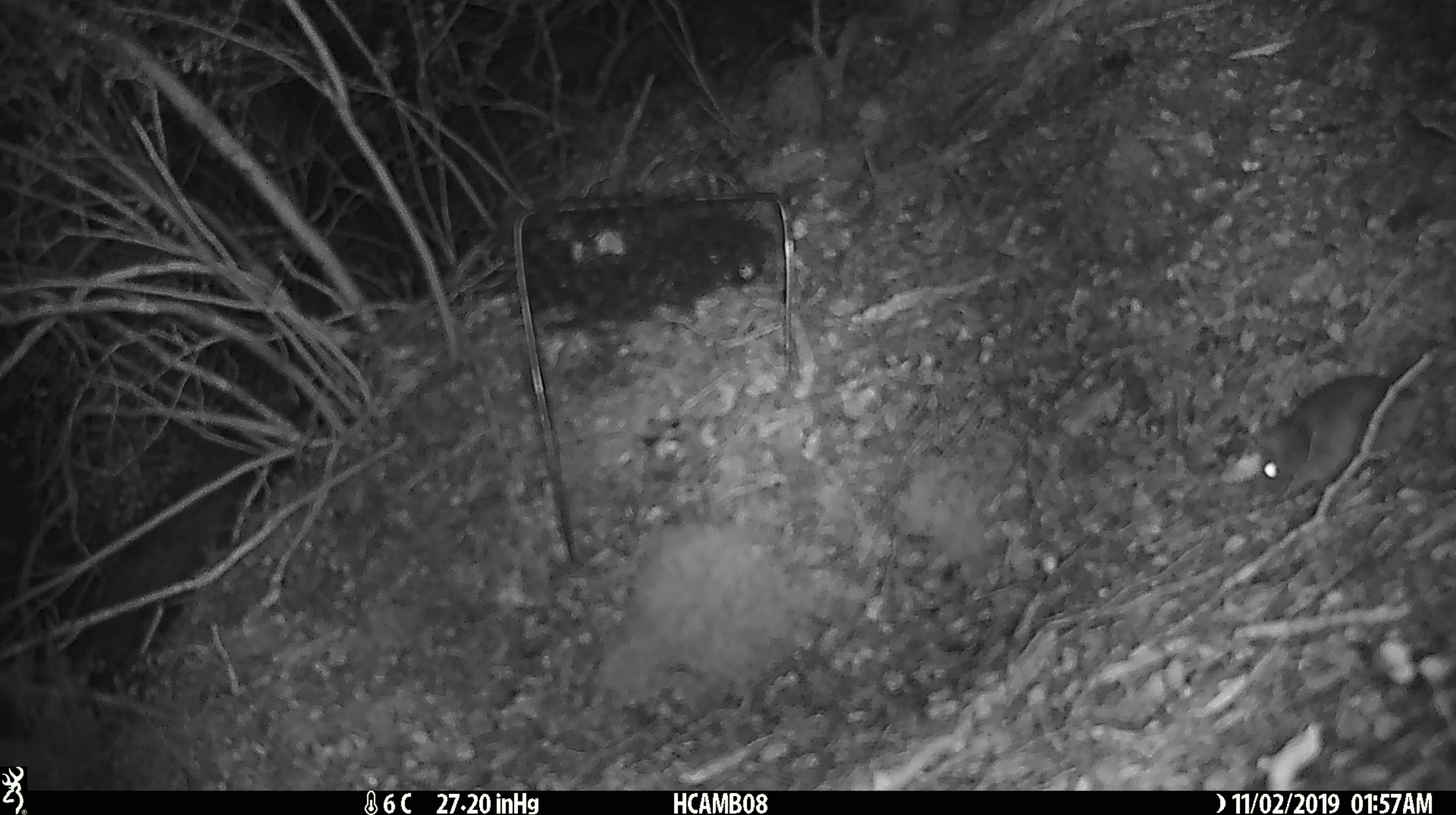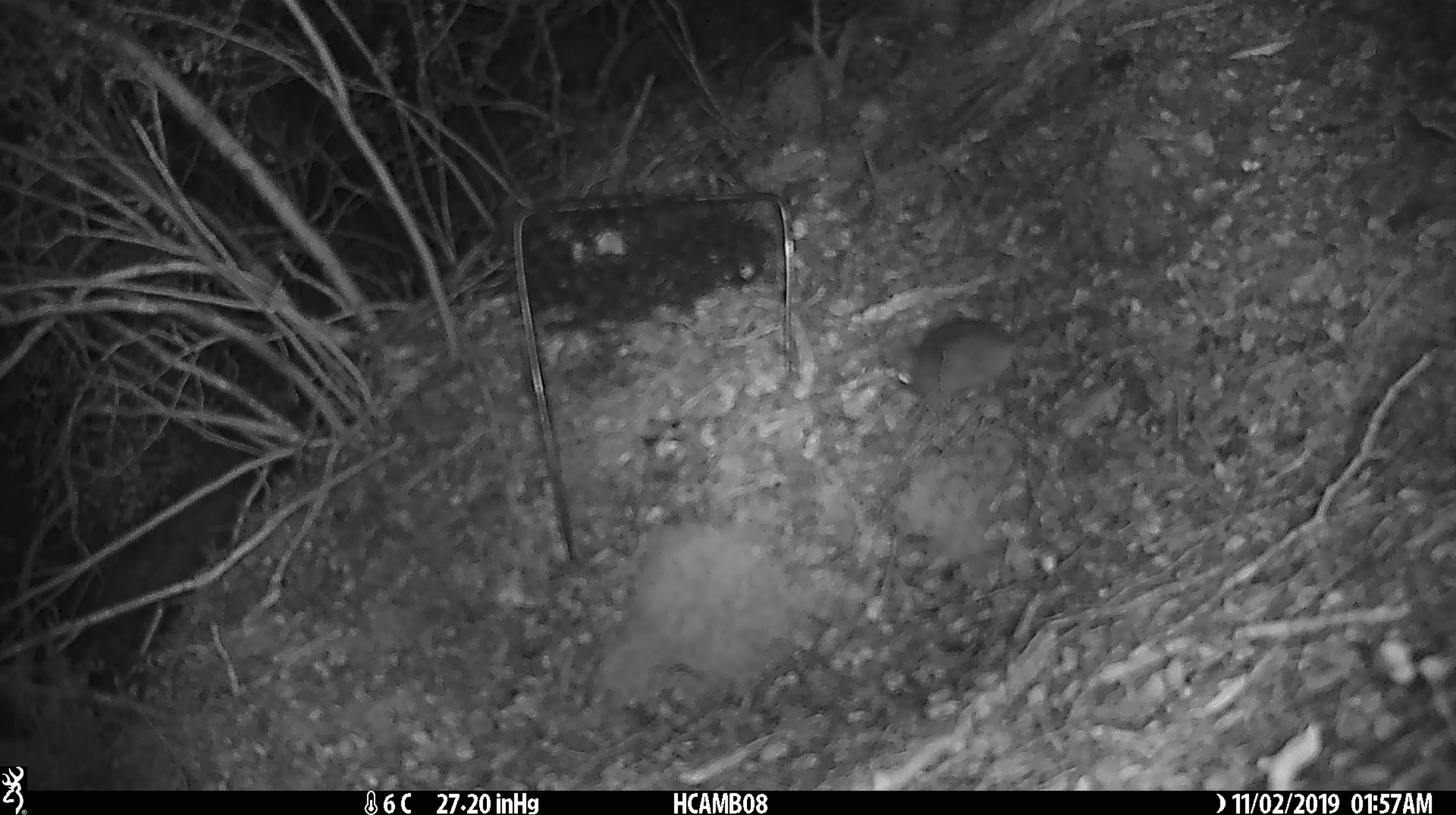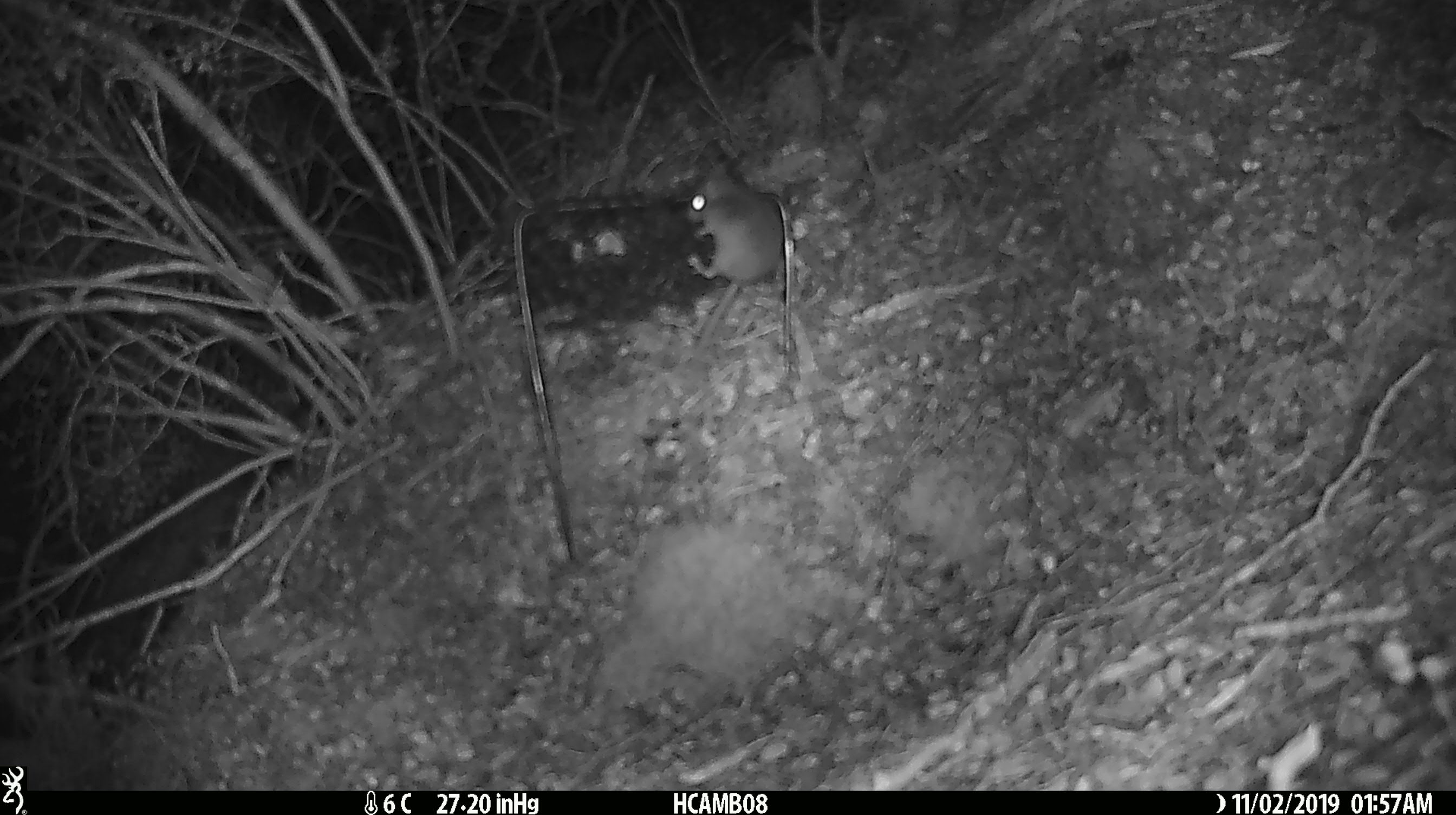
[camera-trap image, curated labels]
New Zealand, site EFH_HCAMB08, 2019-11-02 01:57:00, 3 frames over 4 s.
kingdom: Animalia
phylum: Chordata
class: Mammalia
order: Rodentia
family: Muridae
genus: Mus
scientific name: Mus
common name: mouse